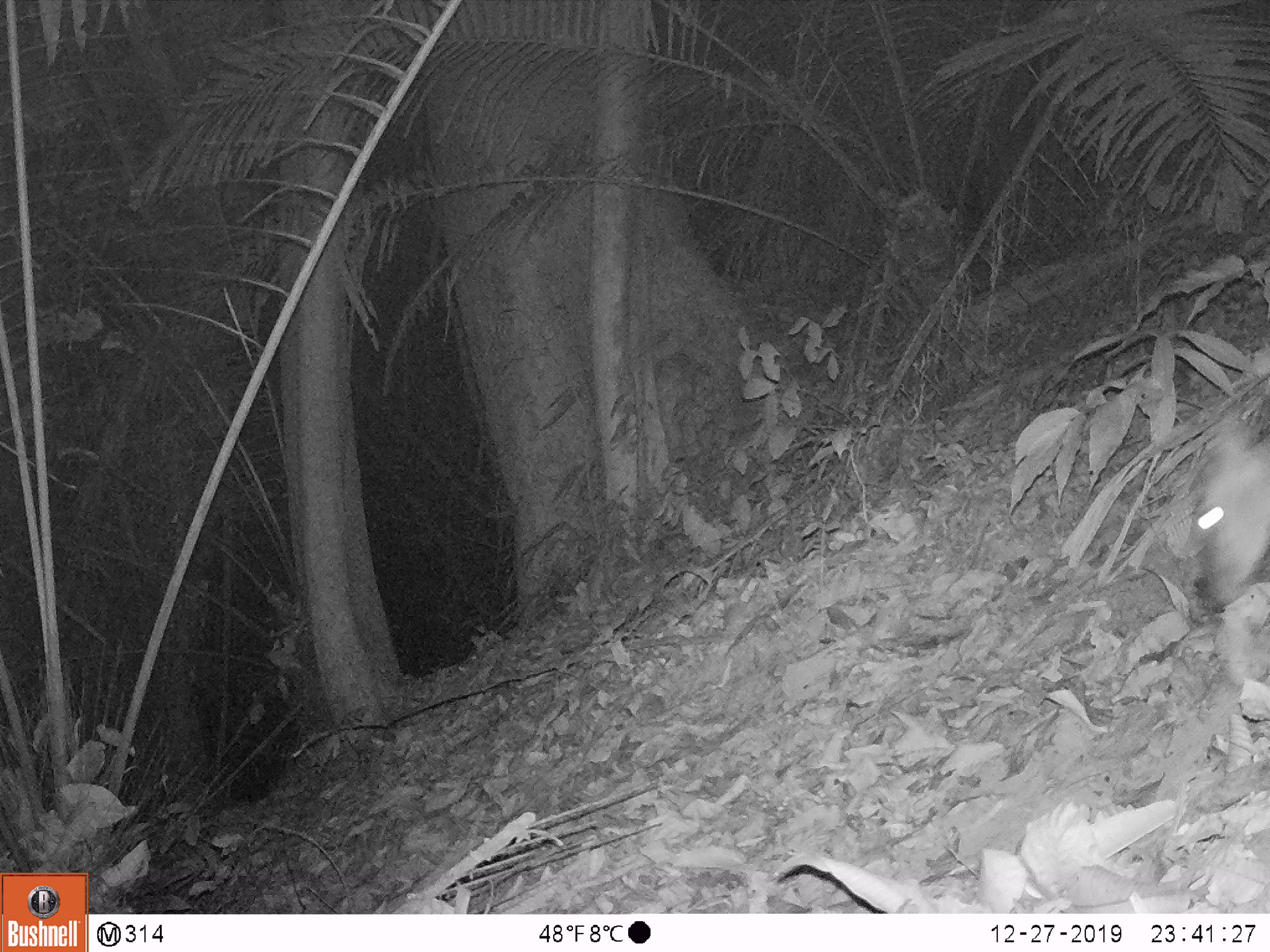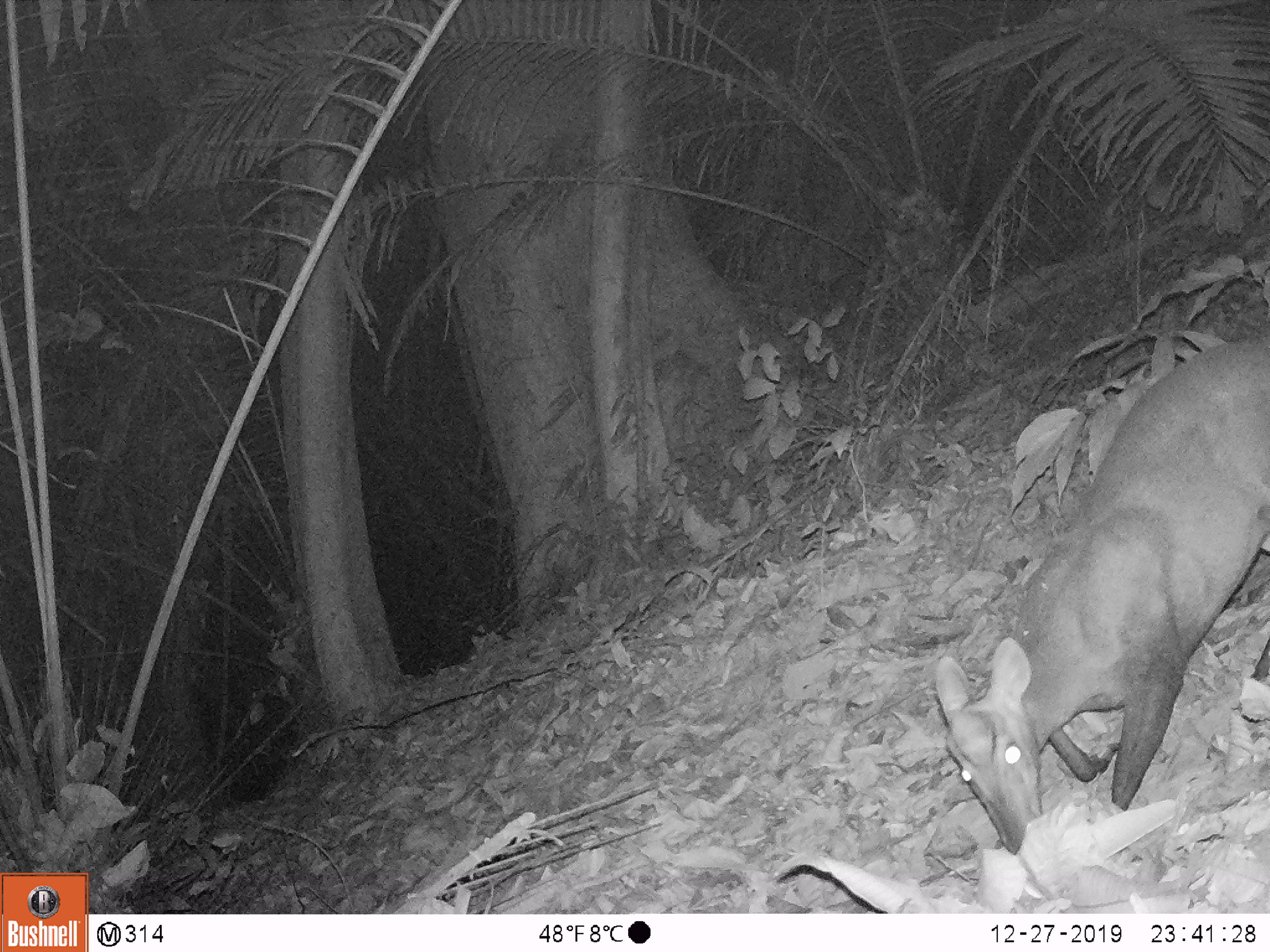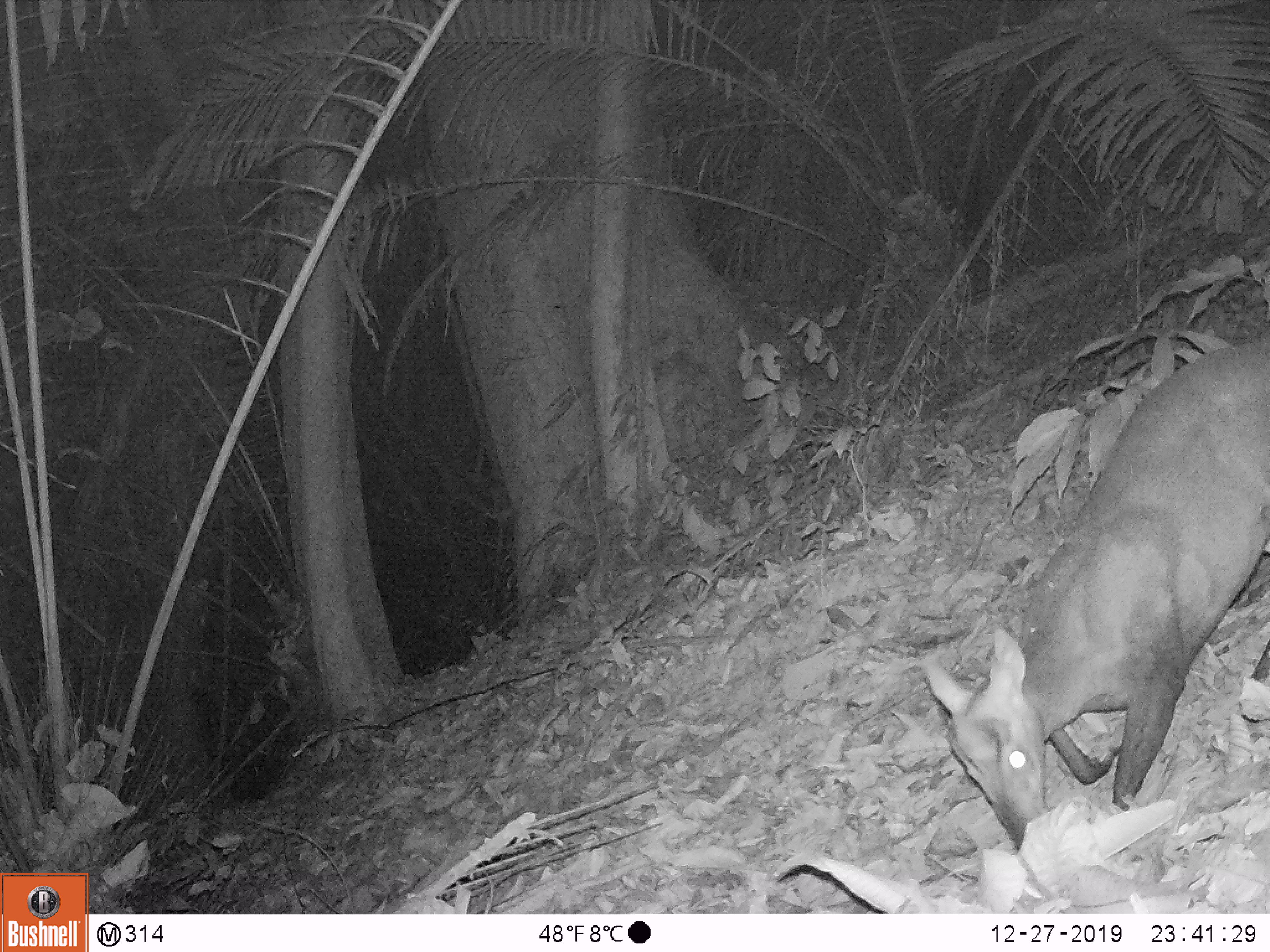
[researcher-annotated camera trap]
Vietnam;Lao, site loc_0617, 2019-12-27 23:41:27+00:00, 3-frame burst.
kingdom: Animalia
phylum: Chordata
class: Mammalia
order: Artiodactyla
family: Cervidae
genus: Muntiacus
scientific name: Muntiacus rooseveltorum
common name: roosevelt's muntjac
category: roosevelts muntjac group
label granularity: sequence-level